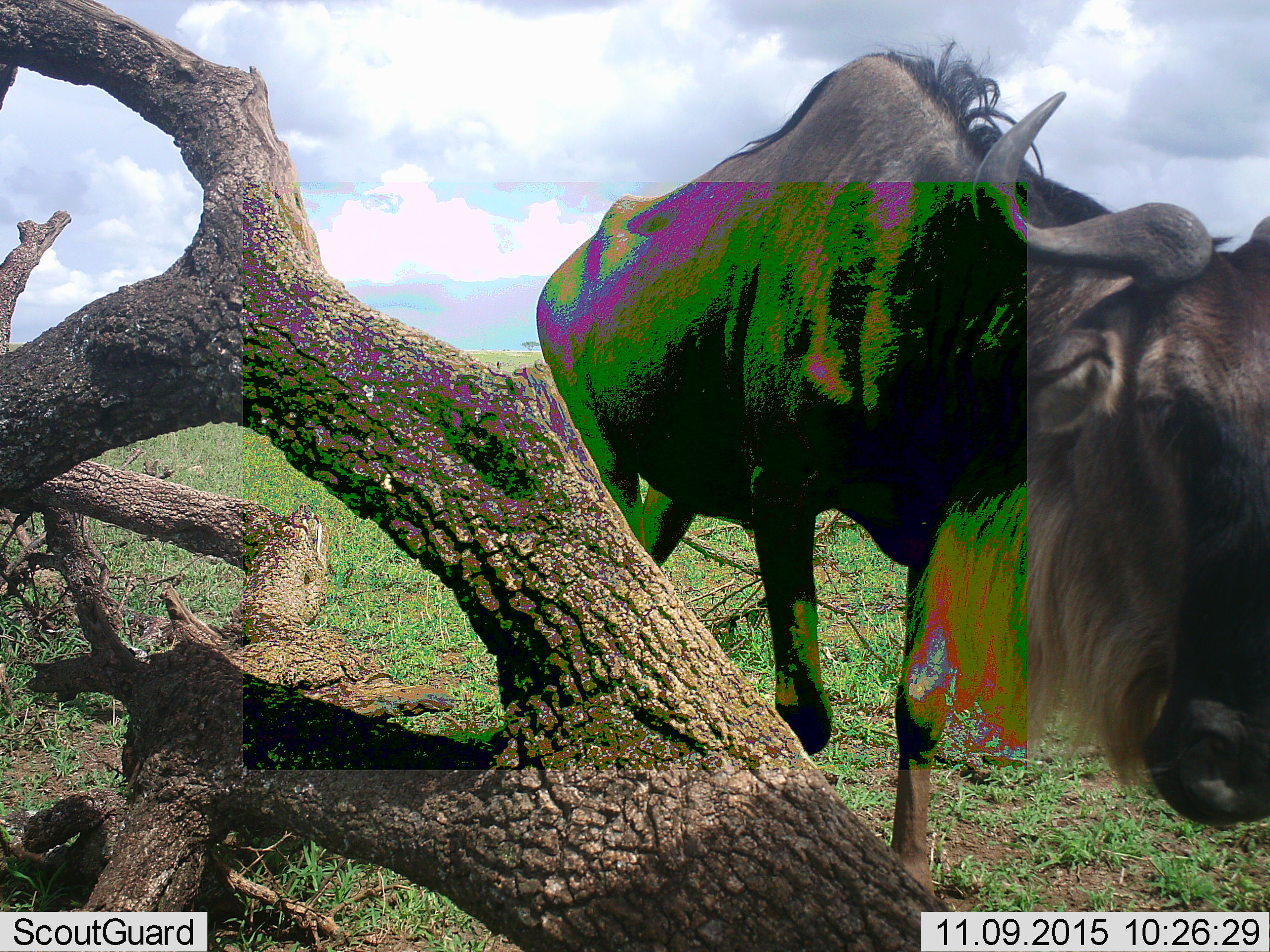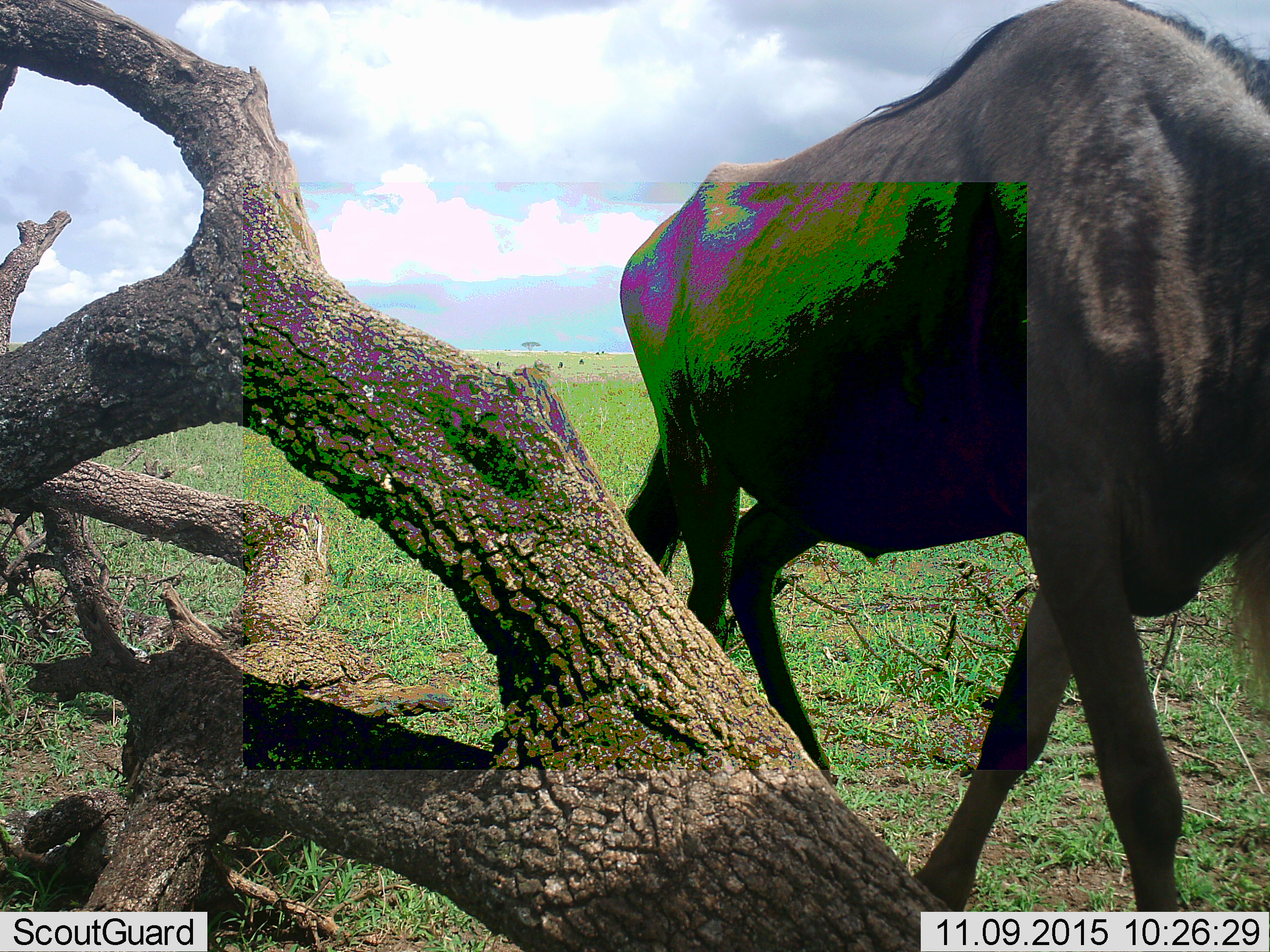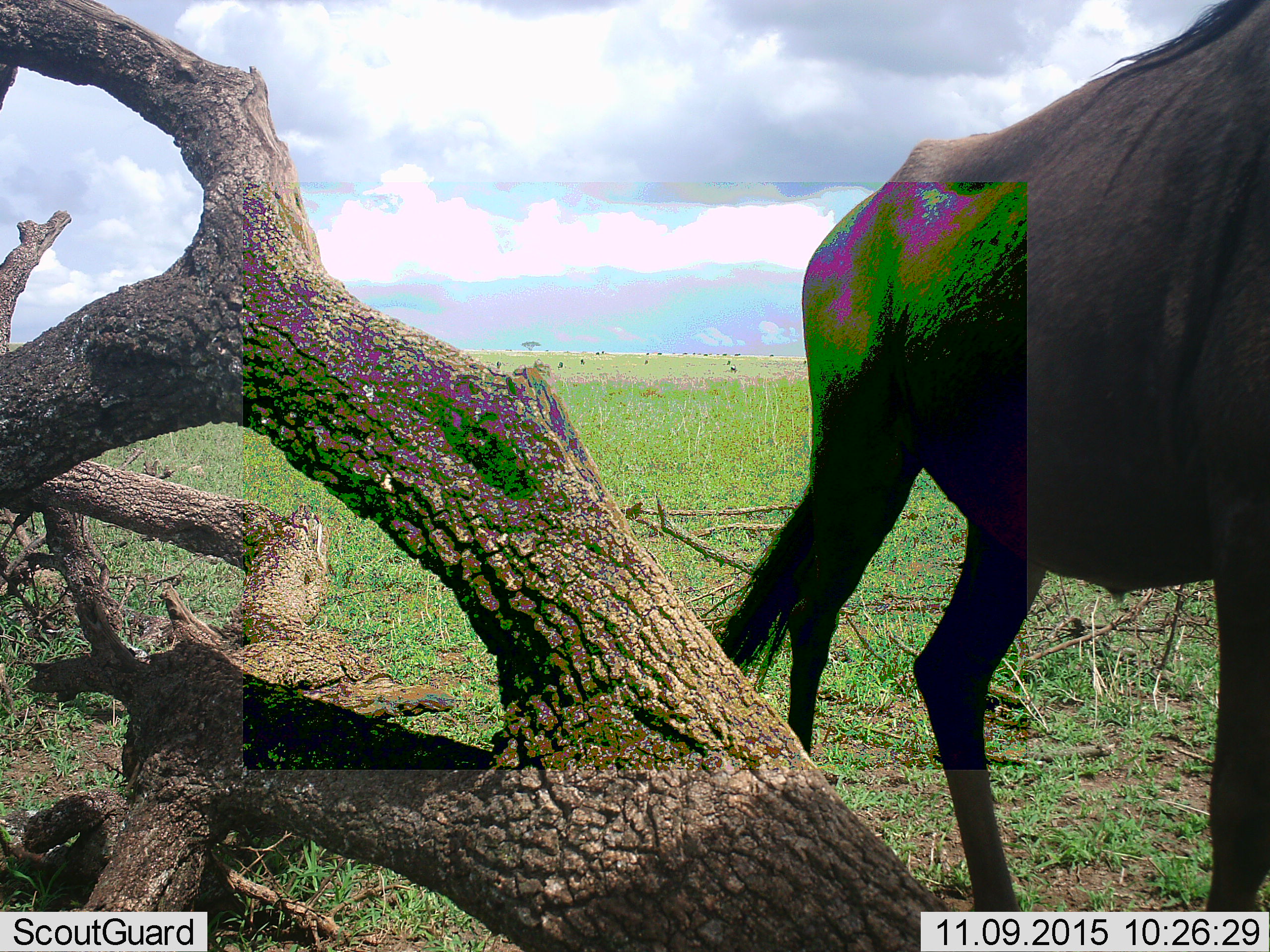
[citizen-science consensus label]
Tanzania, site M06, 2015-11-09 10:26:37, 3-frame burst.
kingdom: Animalia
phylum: Chordata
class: Mammalia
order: Artiodactyla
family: Bovidae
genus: Connochaetes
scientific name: Connochaetes taurinus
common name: blue wildebeest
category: wildebeest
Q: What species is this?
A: Wildebeest (blue wildebeest) (Connochaetes taurinus).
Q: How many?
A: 1.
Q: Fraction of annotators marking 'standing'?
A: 50%.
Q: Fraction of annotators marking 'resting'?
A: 0%.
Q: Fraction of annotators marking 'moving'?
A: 80%.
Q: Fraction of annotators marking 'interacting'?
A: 0%.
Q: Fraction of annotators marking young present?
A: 0%.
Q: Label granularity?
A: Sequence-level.